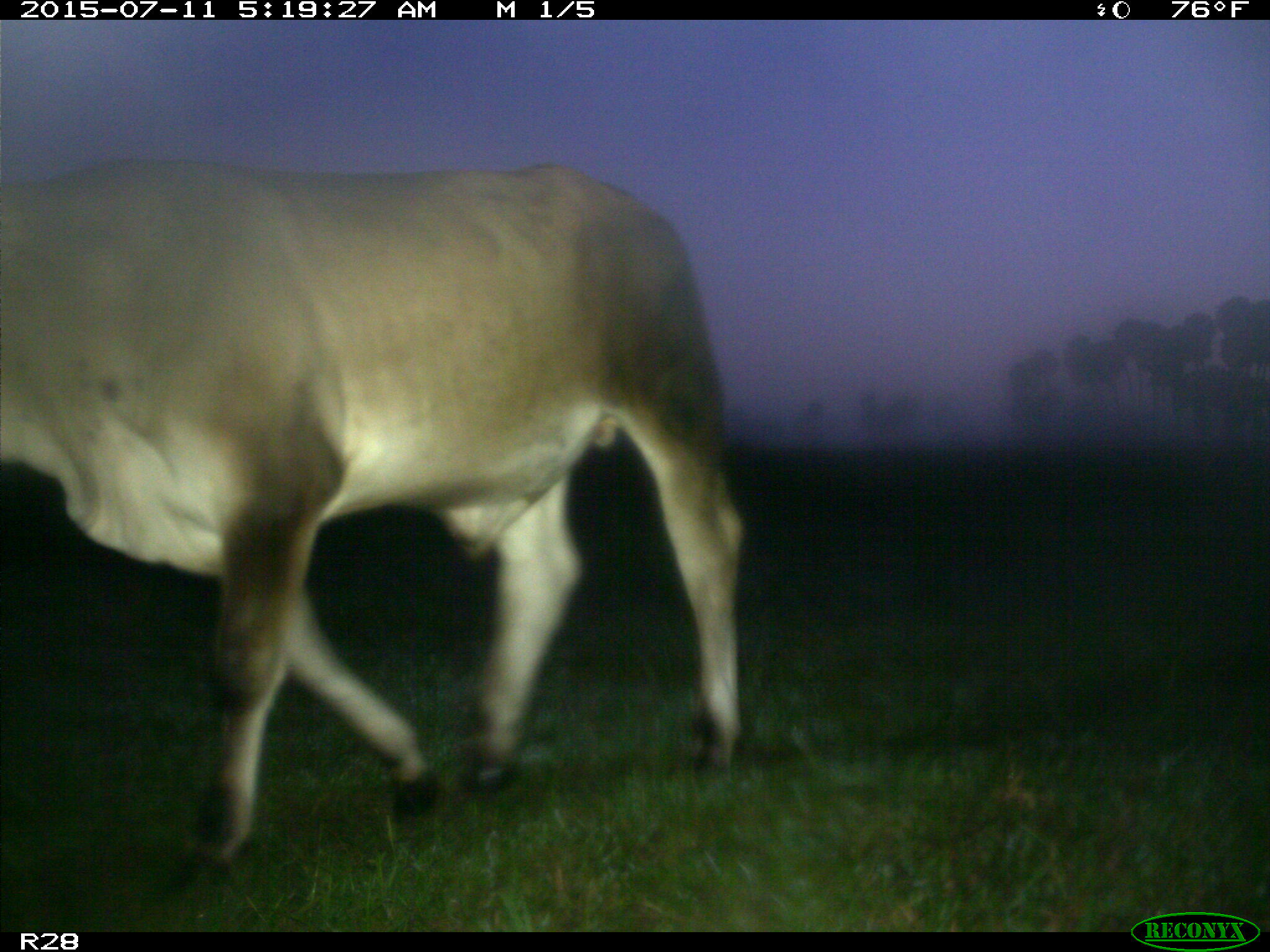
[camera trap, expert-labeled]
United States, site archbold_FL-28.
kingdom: Animalia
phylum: Chordata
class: Mammalia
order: Artiodactyla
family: Bovidae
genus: Bos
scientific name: Bos taurus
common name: domestic cow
Bos taurus (domestic cow).